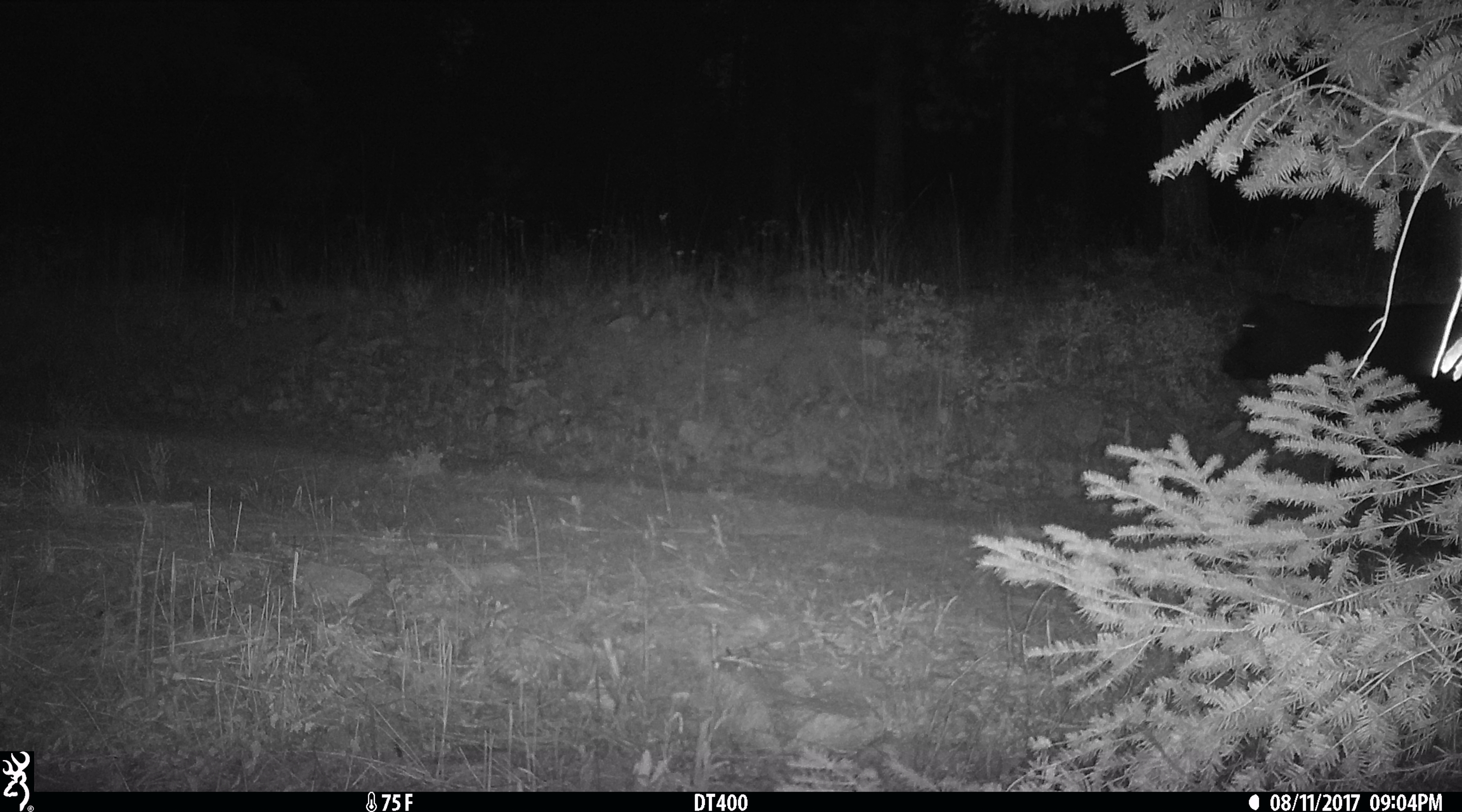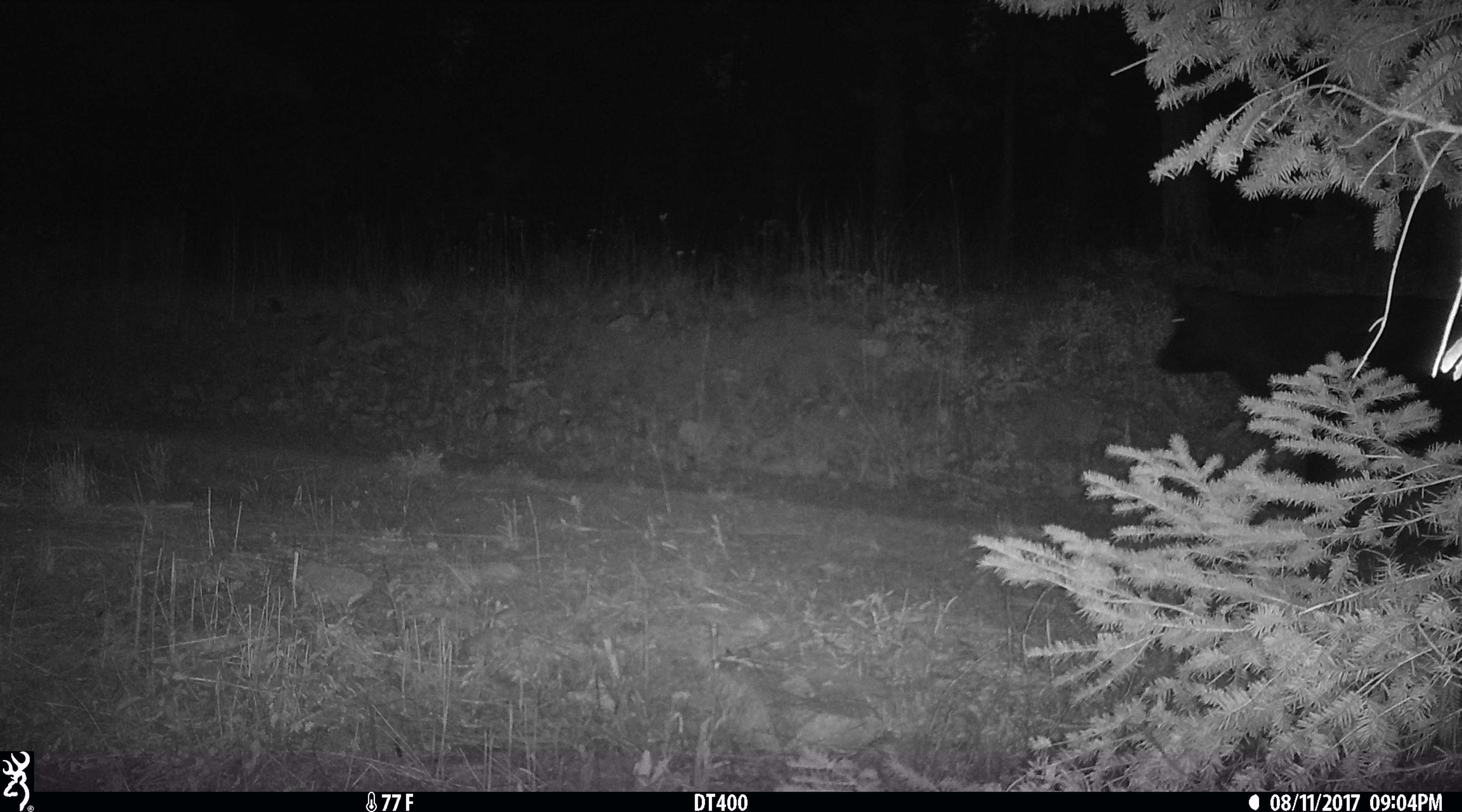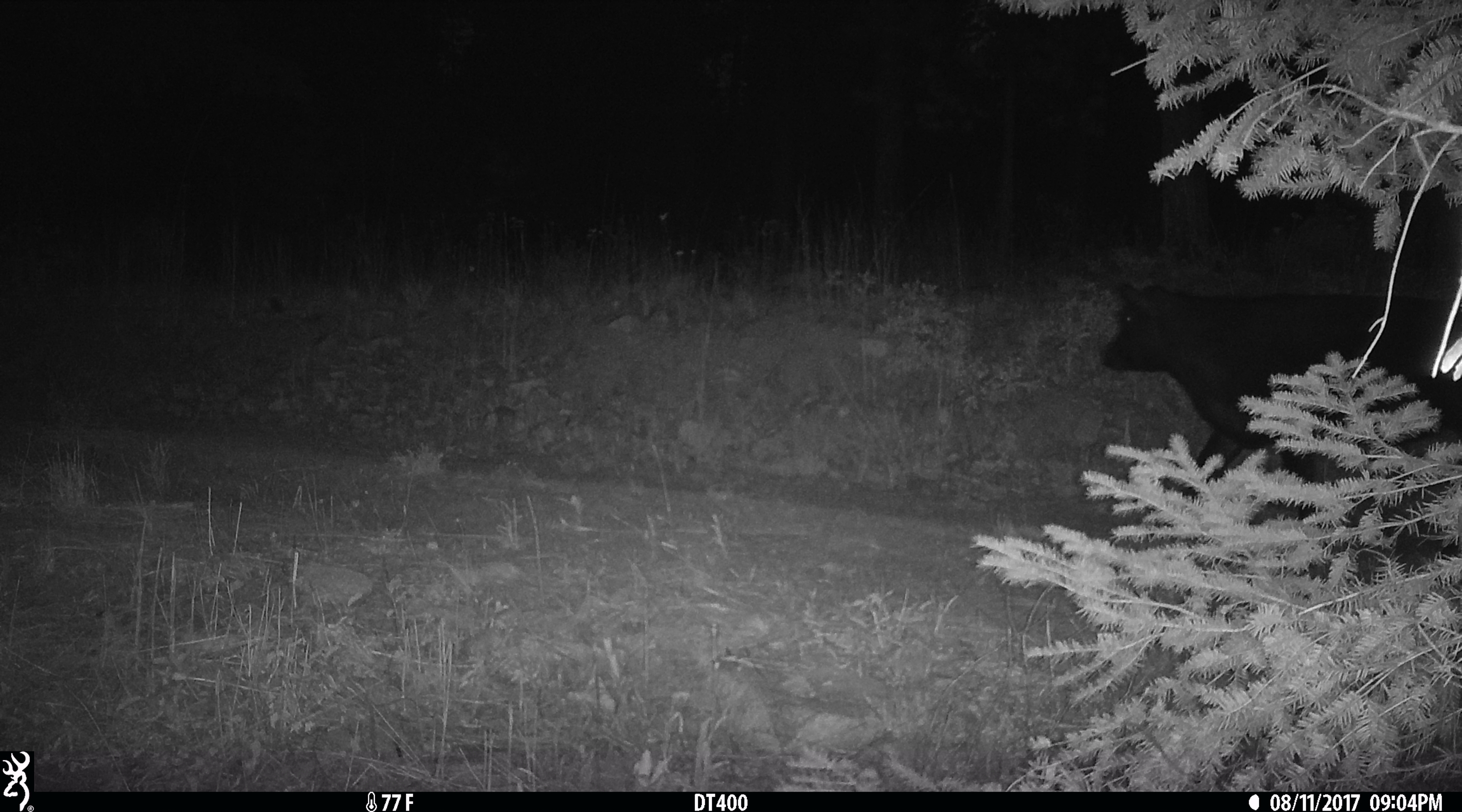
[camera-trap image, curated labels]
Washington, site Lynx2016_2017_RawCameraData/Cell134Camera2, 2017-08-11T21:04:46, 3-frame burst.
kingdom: Animalia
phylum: Chordata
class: Mammalia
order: Artiodactyla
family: Bovidae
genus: Bos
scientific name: Bos taurus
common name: domestic cattle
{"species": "domestic cattle (Bos taurus)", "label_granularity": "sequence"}